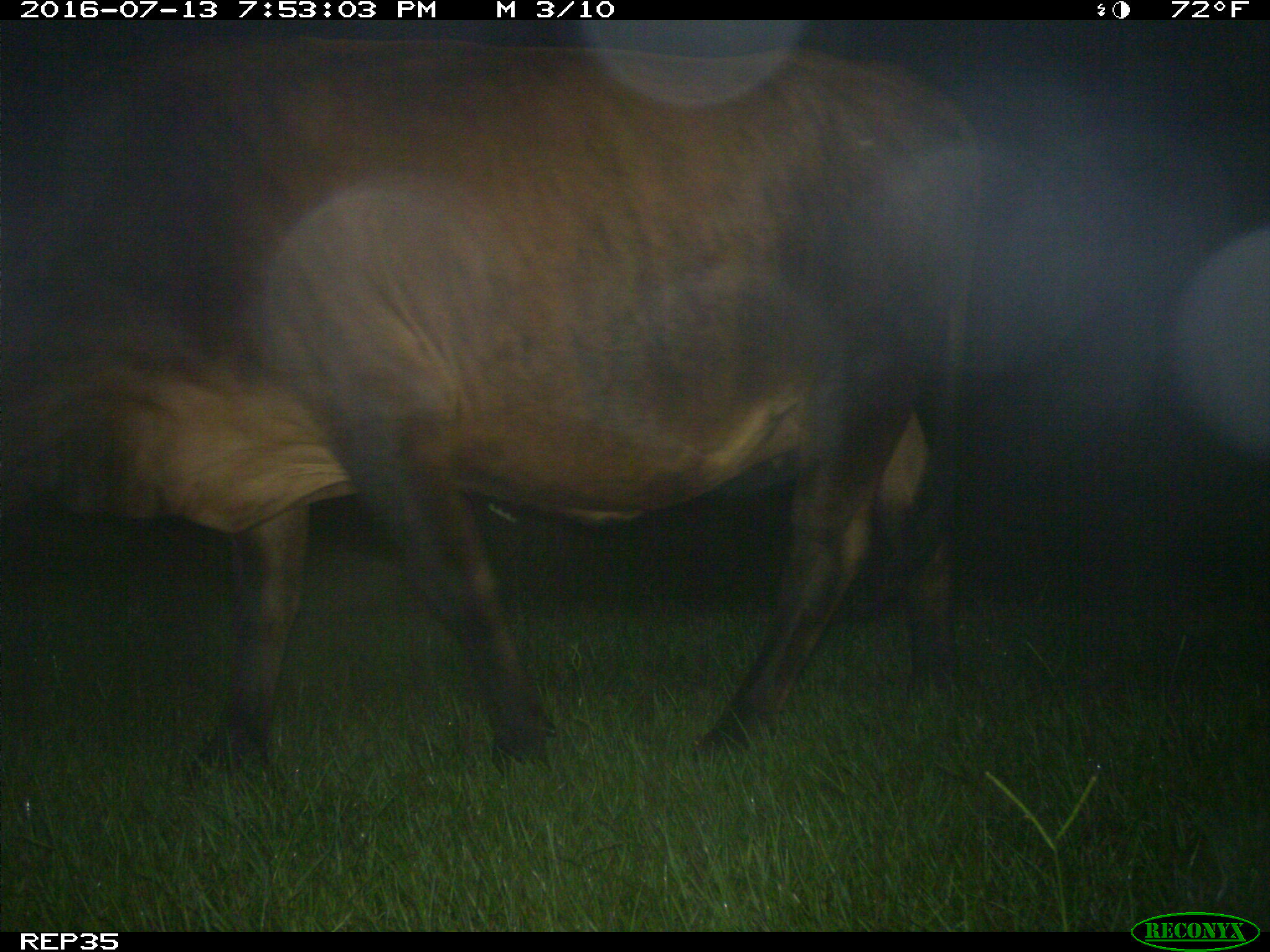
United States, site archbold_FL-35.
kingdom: Animalia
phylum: Chordata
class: Mammalia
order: Artiodactyla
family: Bovidae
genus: Bos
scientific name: Bos taurus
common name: domestic cow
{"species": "Bos taurus (domestic cow)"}